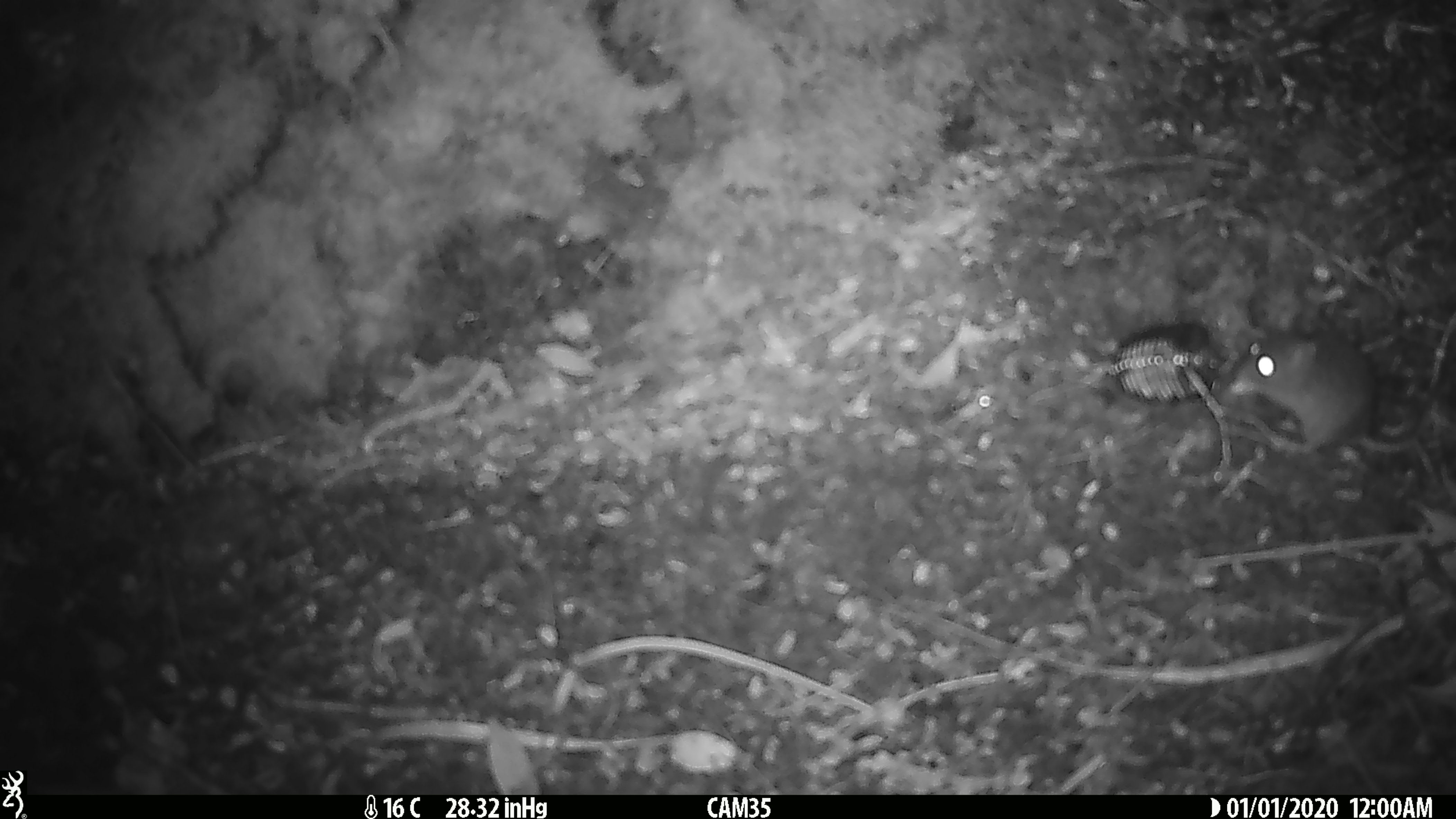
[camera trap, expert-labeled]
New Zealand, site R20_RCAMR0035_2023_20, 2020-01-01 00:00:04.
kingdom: Animalia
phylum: Chordata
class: Mammalia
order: Rodentia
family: Muridae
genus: Mus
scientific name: Mus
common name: mouse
Mouse (Mus).